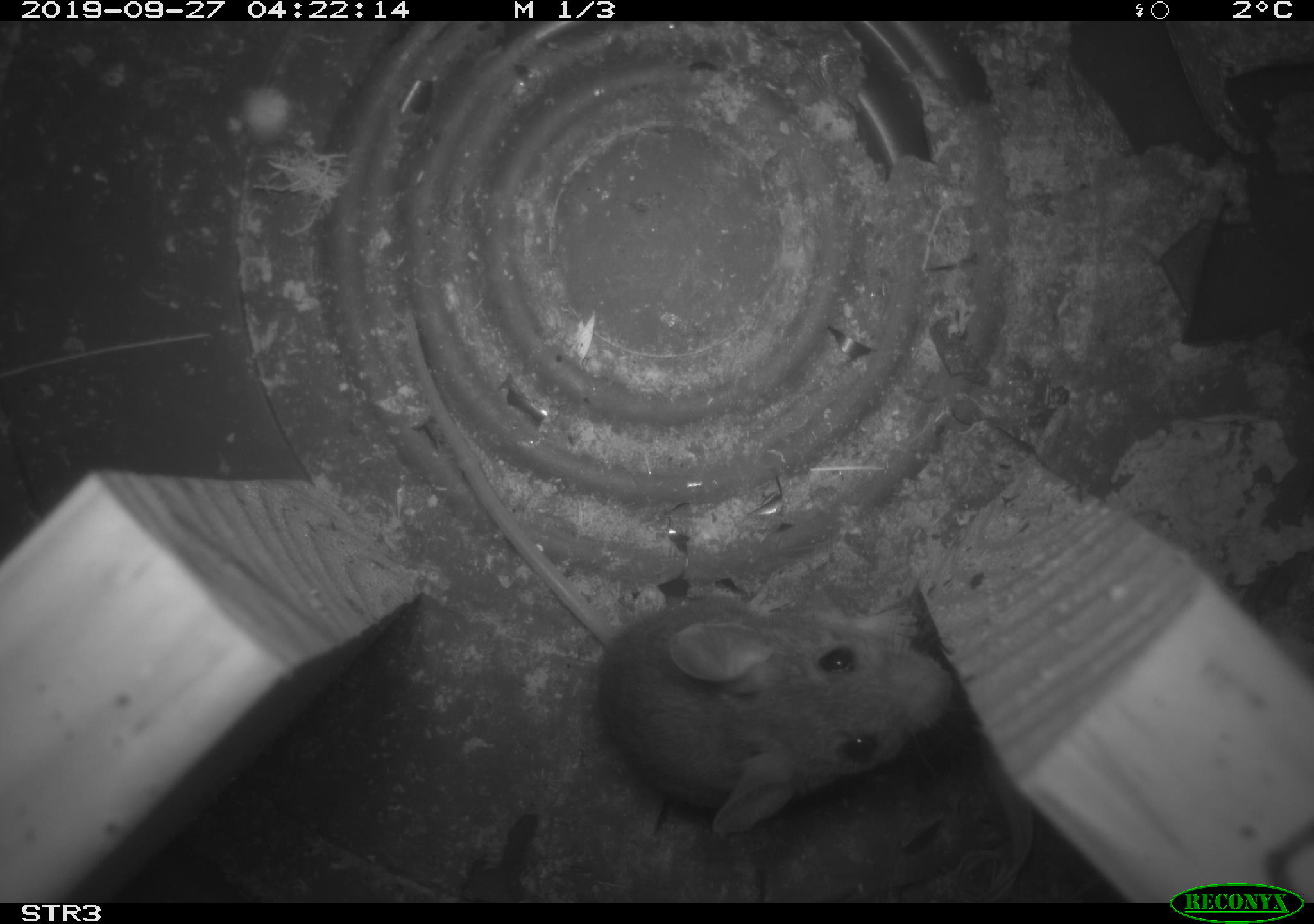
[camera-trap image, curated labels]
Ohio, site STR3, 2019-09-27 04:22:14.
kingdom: Animalia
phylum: Chordata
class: Mammalia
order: Rodentia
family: Cricetidae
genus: Peromyscus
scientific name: Peromyscus leucopus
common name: white-footed mouse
White-footed mouse (Peromyscus leucopus).